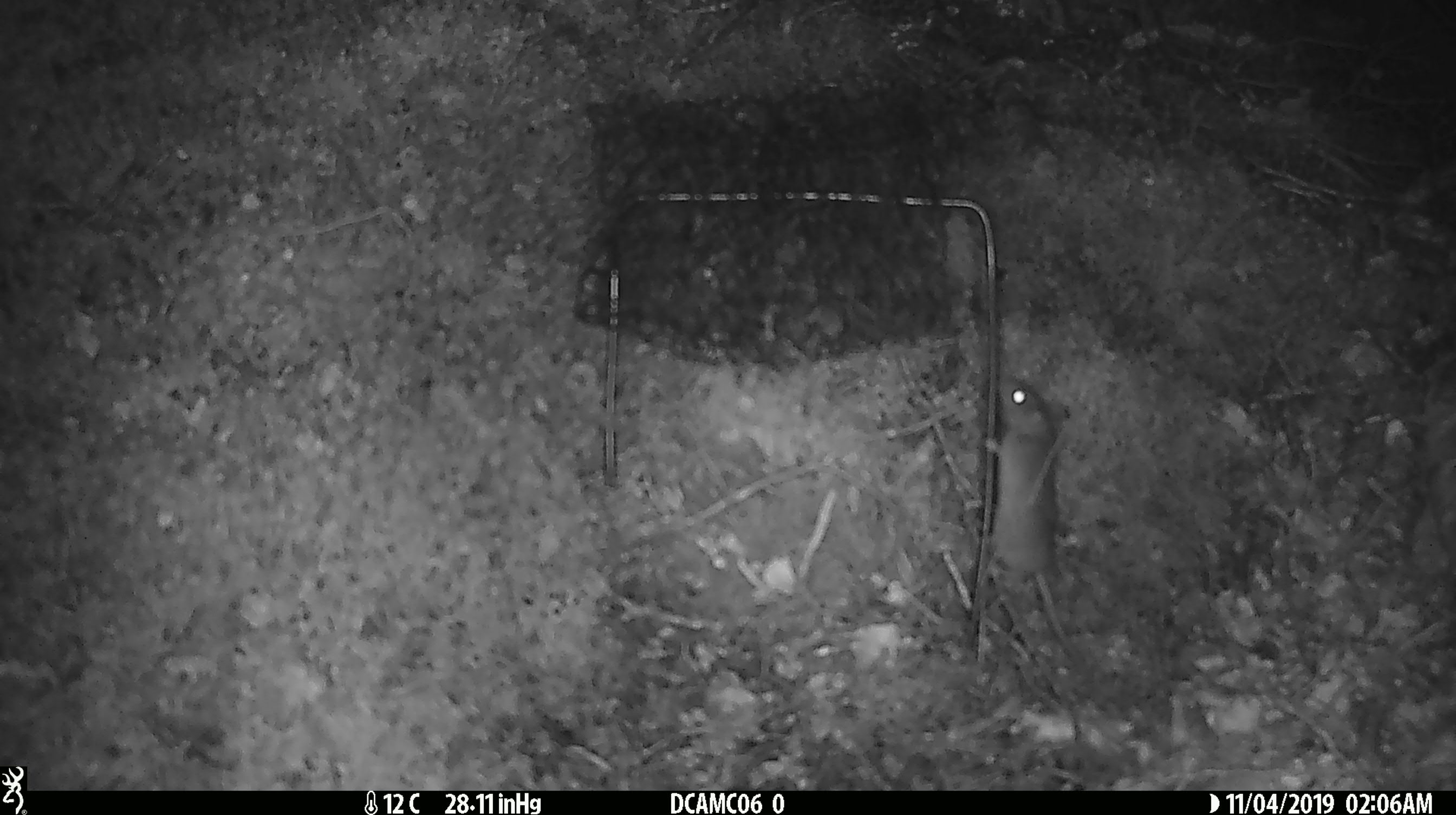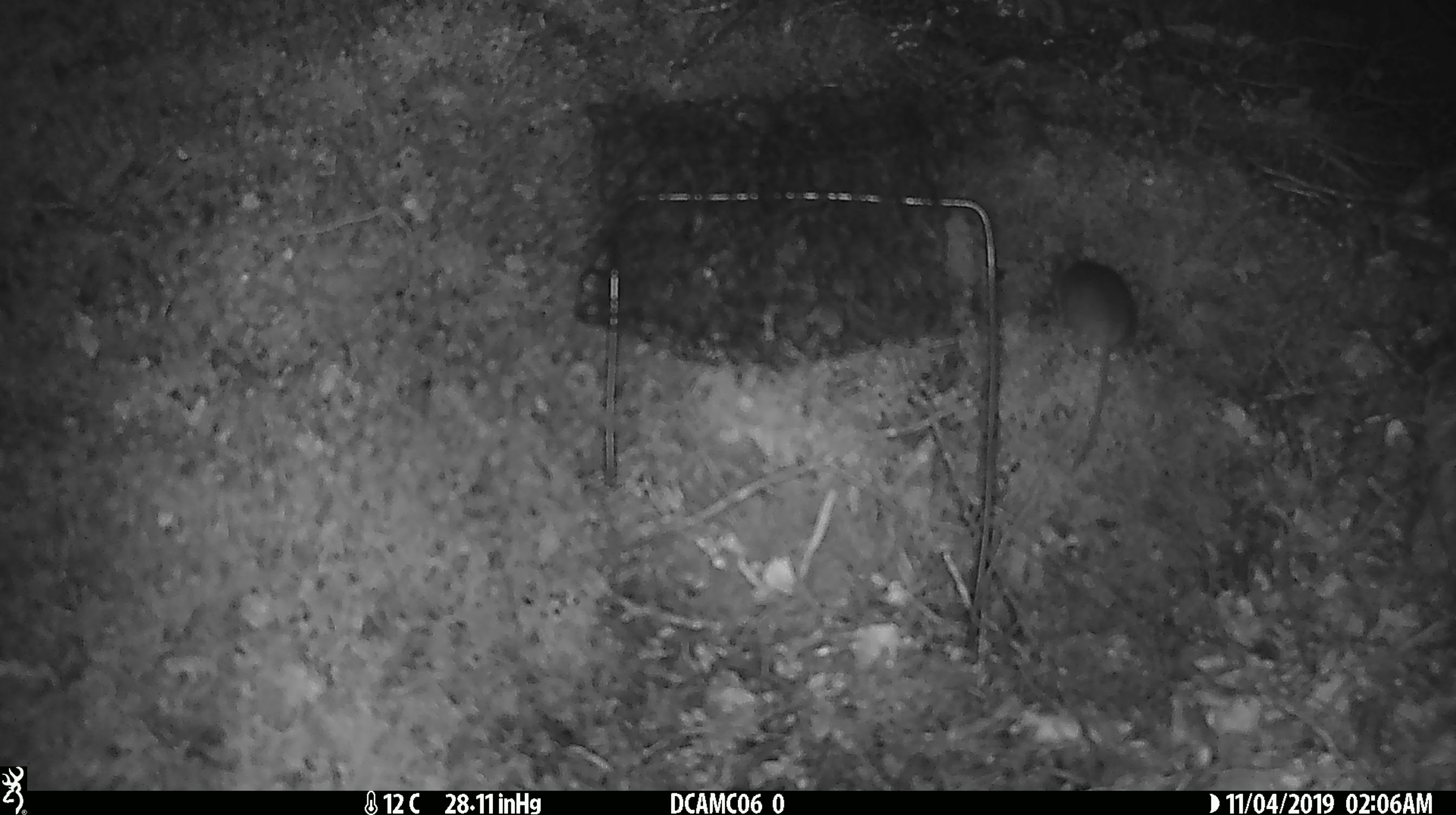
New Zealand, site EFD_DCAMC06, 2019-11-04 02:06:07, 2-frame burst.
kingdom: Animalia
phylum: Chordata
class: Mammalia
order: Rodentia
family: Muridae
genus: Mus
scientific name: Mus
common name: mouse